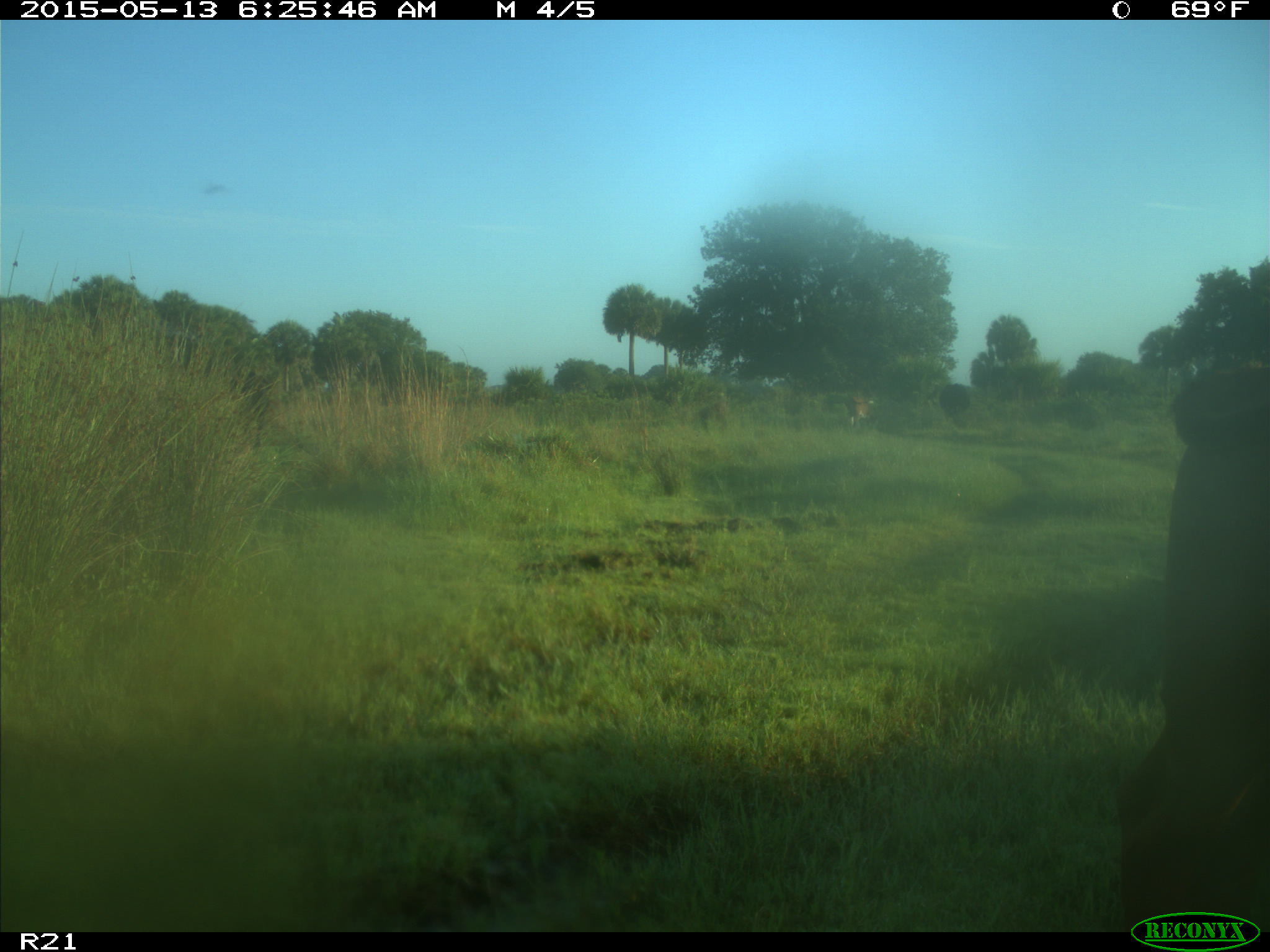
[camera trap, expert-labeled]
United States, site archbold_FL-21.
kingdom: Animalia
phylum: Chordata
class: Mammalia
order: Artiodactyla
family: Bovidae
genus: Bos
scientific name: Bos taurus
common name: domestic cow